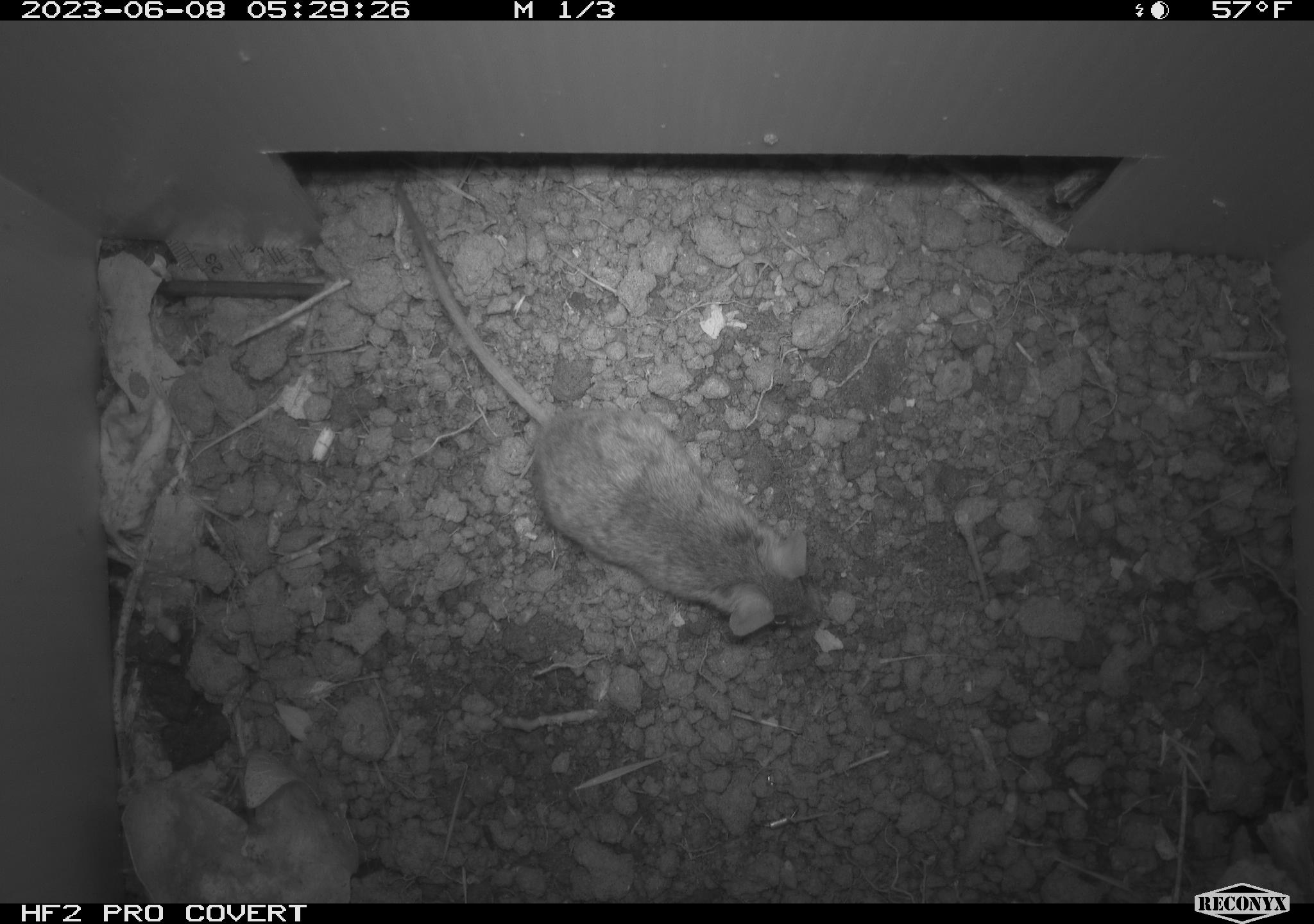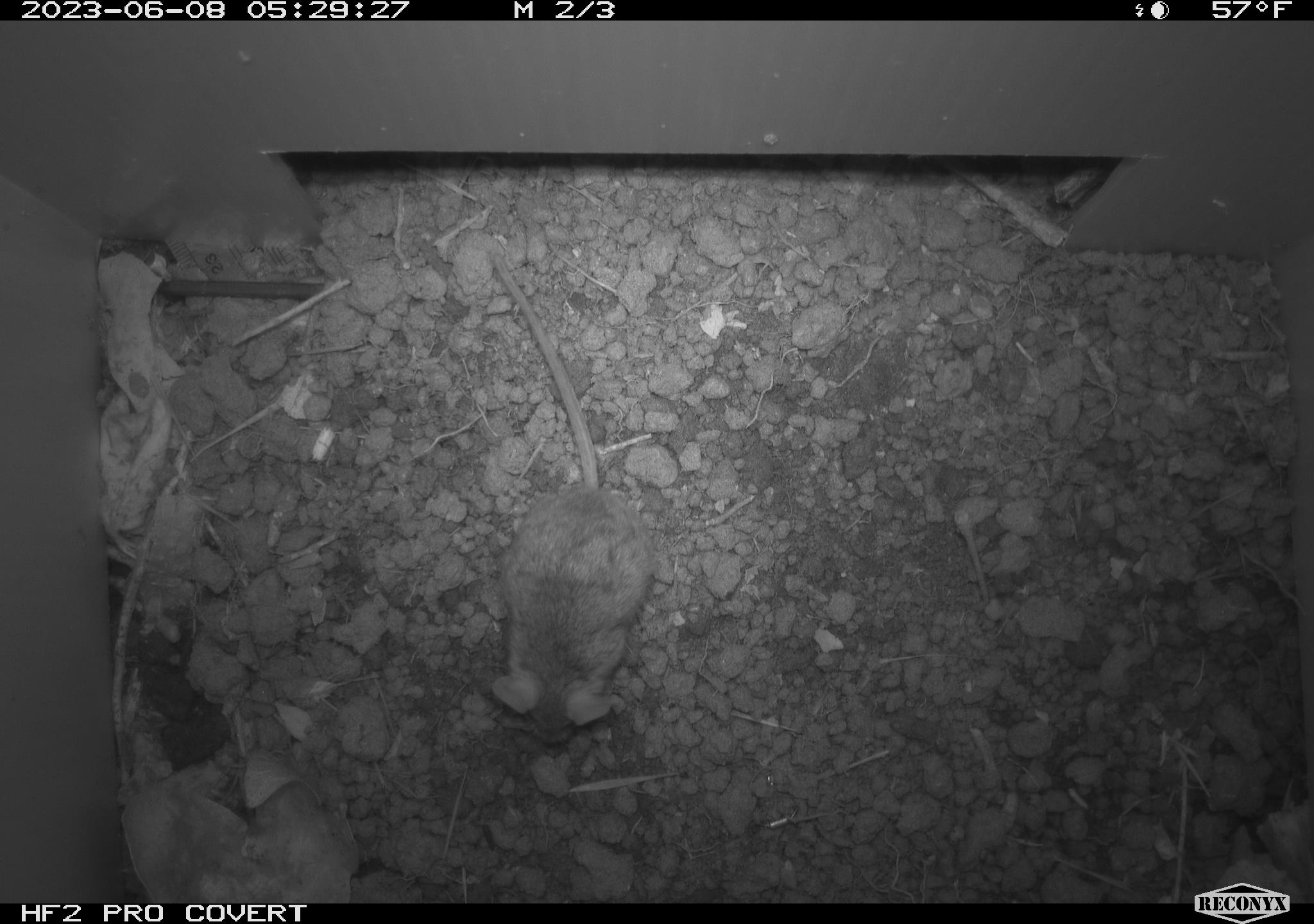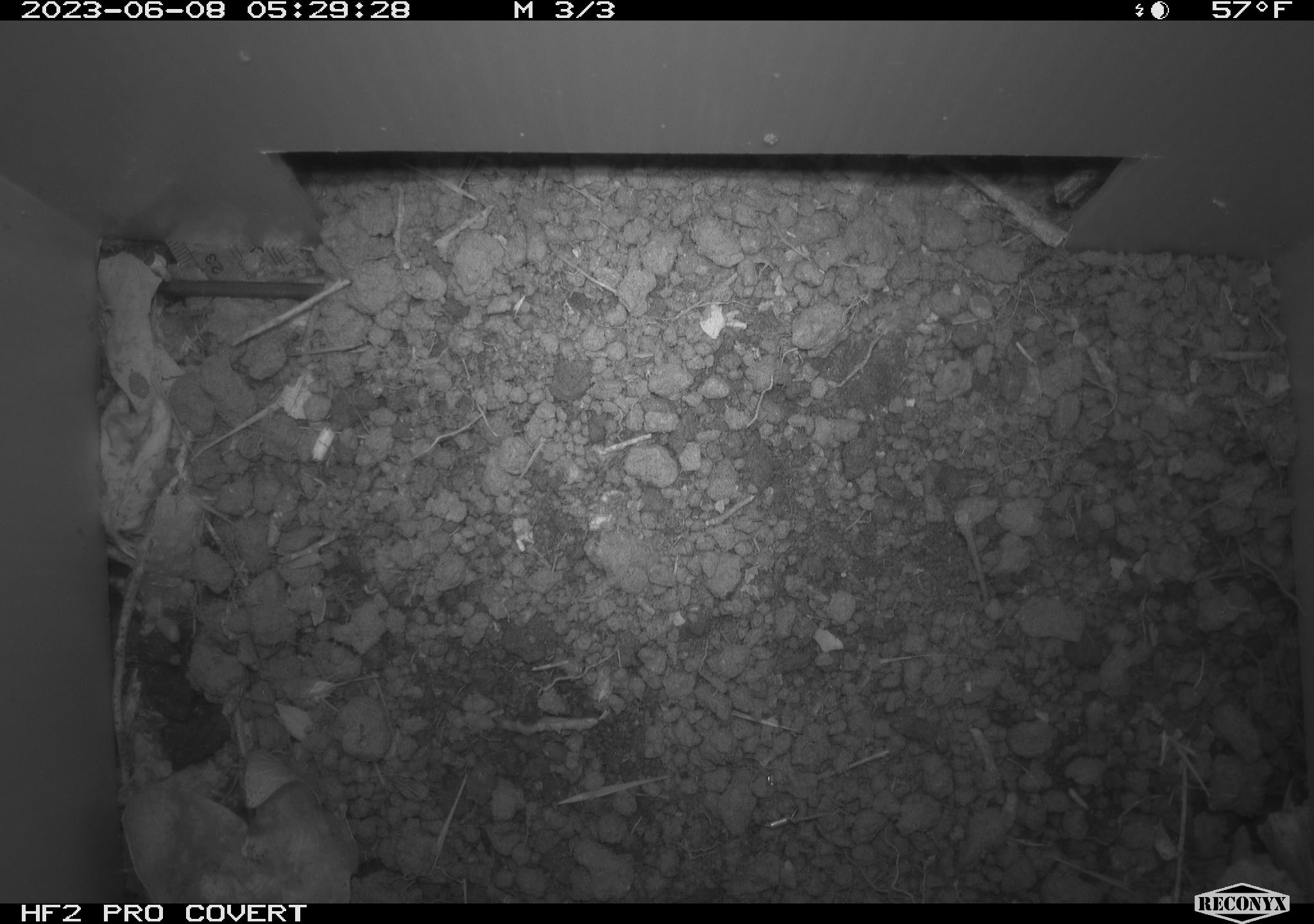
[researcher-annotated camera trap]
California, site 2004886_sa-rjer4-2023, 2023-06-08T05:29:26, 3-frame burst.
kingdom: Animalia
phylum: Chordata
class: Mammalia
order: Rodentia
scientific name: Rodentia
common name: mouse species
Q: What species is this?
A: Mouse species (Rodentia).